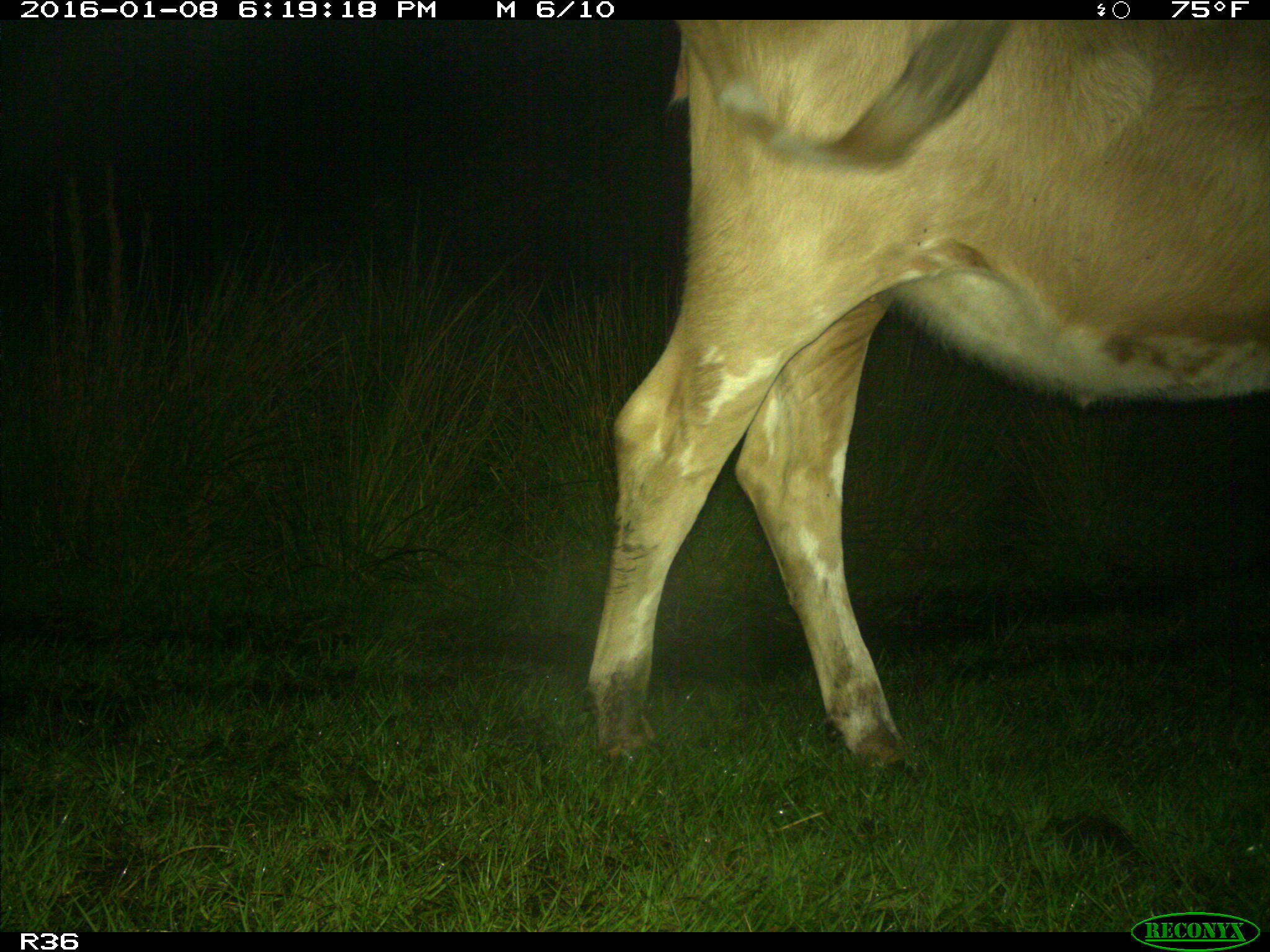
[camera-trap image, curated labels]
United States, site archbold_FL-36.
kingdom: Animalia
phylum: Chordata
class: Mammalia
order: Artiodactyla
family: Bovidae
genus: Bos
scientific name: Bos taurus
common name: domestic cow